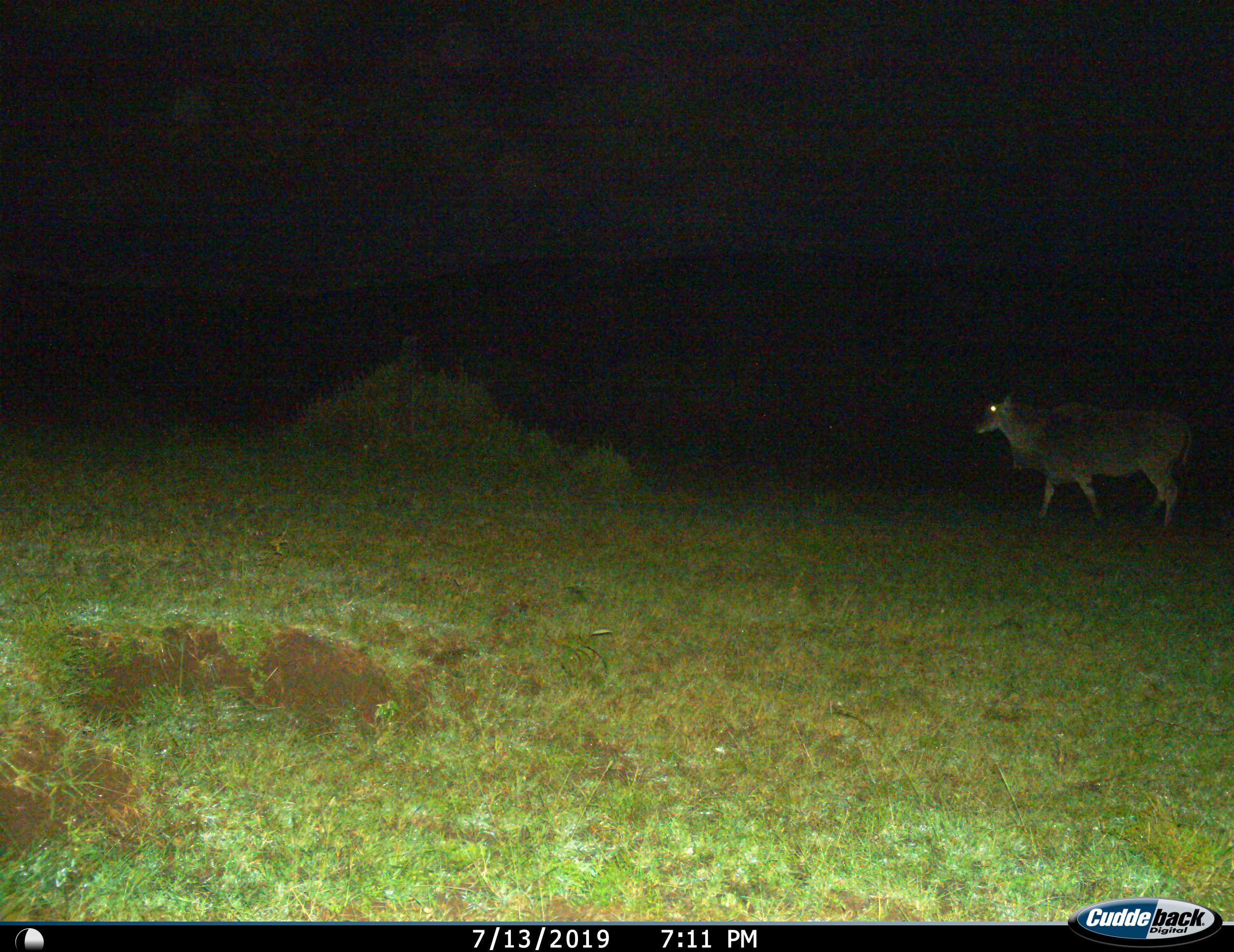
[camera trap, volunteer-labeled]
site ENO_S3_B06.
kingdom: Animalia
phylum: Chordata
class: Mammalia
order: Artiodactyla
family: Bovidae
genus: Tragelaphus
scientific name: Tragelaphus oryx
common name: eland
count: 1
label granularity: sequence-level